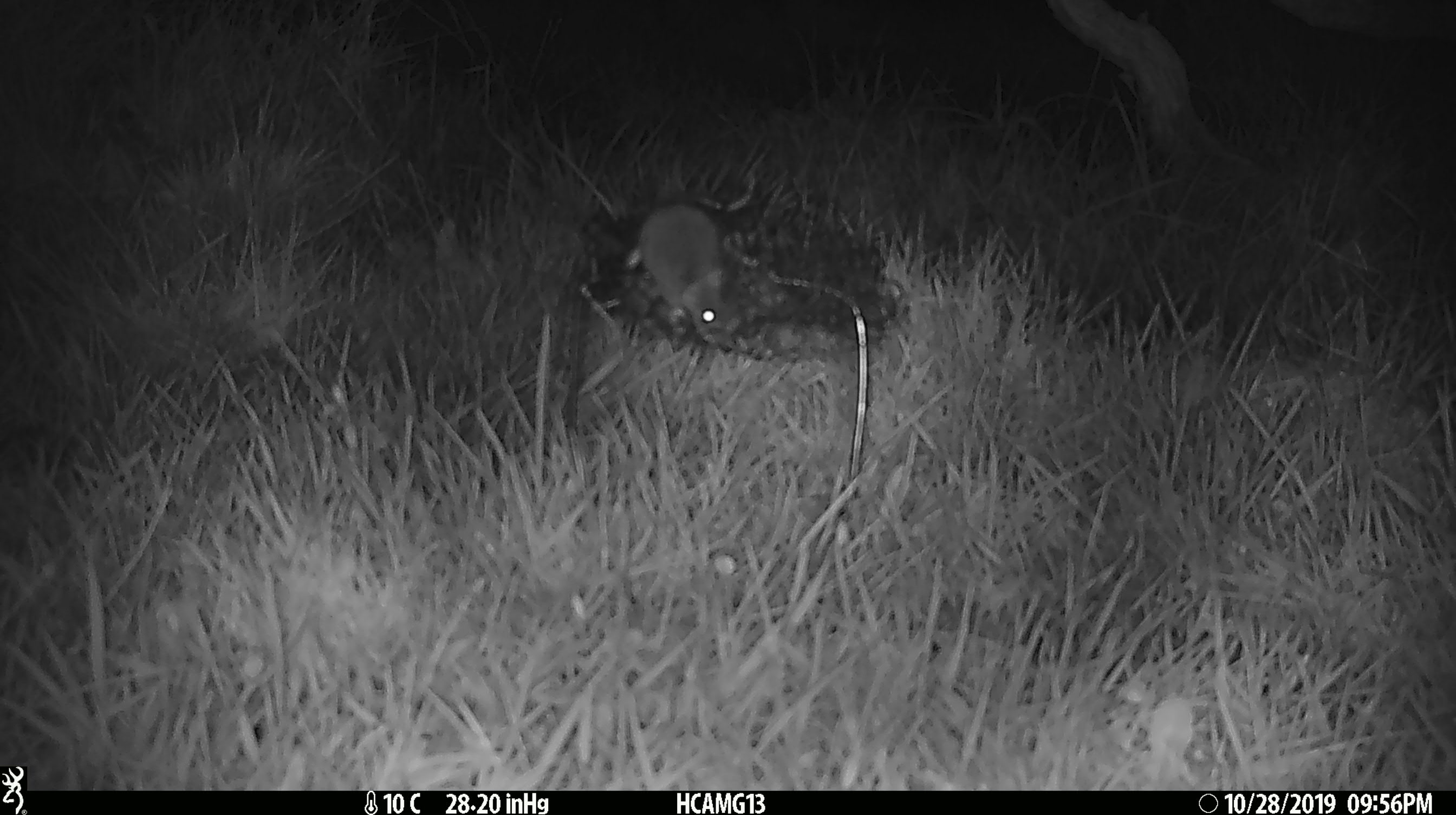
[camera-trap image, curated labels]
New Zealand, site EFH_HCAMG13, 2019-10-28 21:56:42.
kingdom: Animalia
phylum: Chordata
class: Mammalia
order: Rodentia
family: Muridae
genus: Mus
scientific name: Mus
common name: mouse